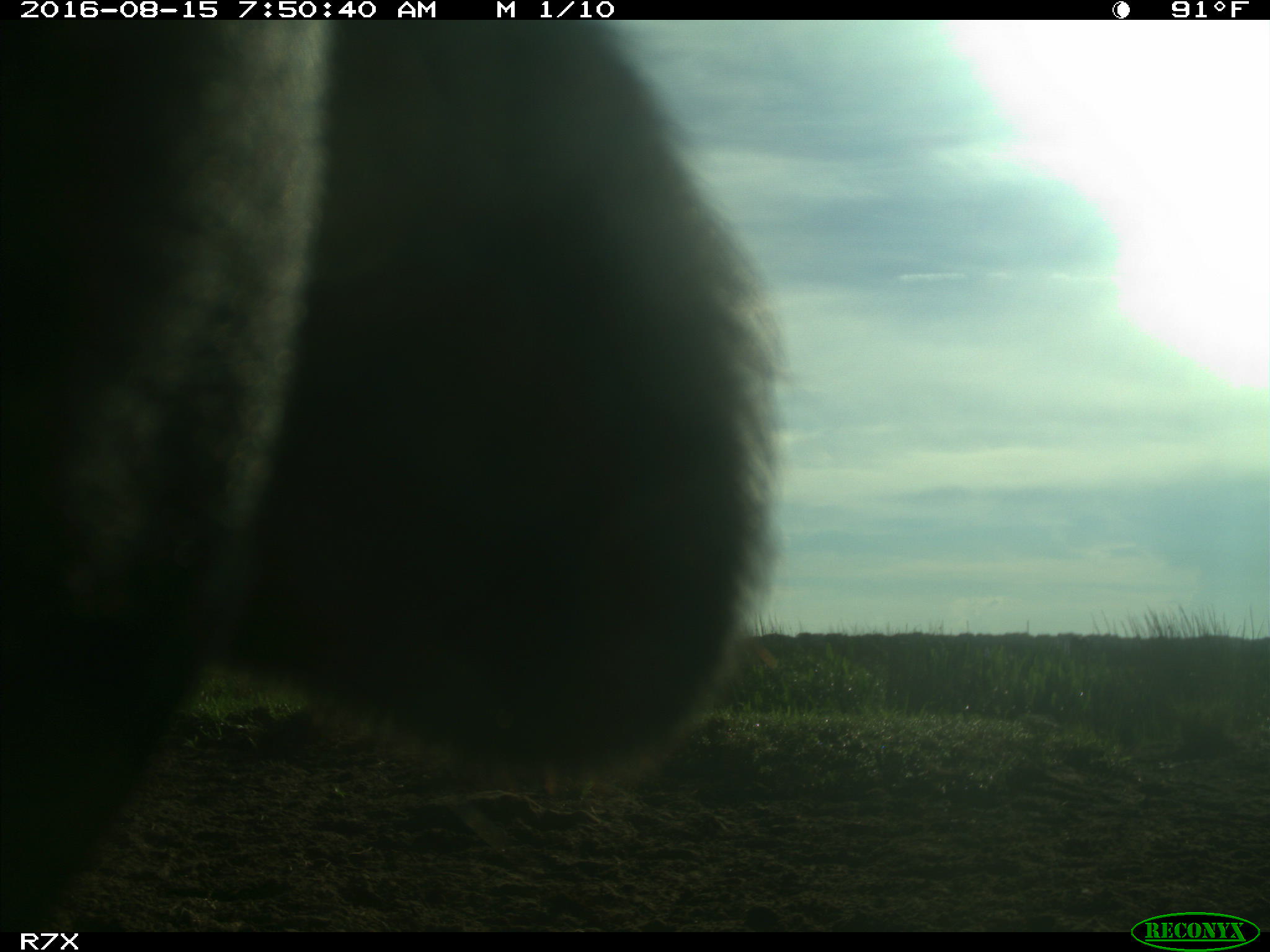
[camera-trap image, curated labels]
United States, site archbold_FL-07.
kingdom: Animalia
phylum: Chordata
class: Mammalia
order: Artiodactyla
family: Bovidae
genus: Bos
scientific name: Bos taurus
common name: domestic cow